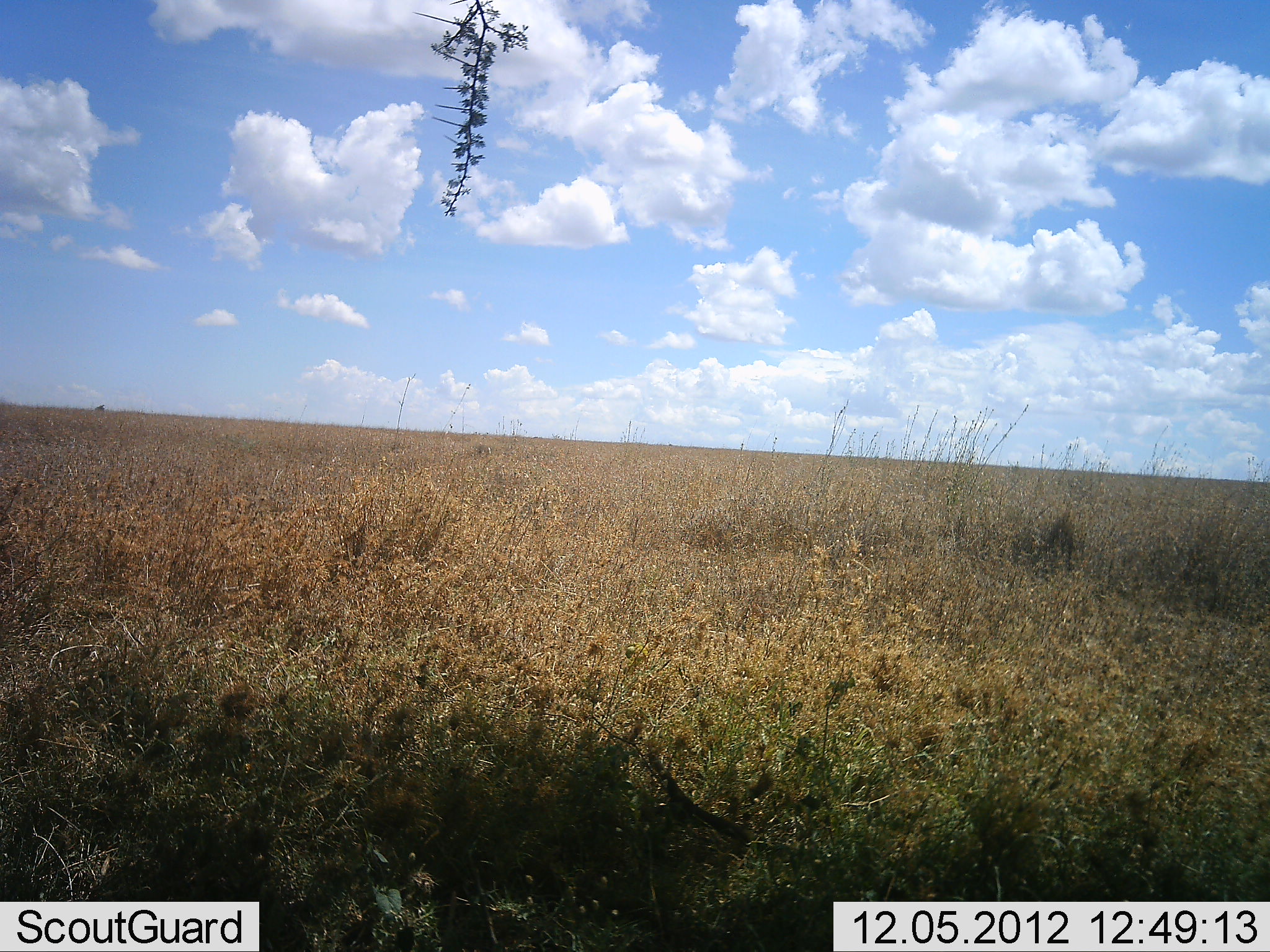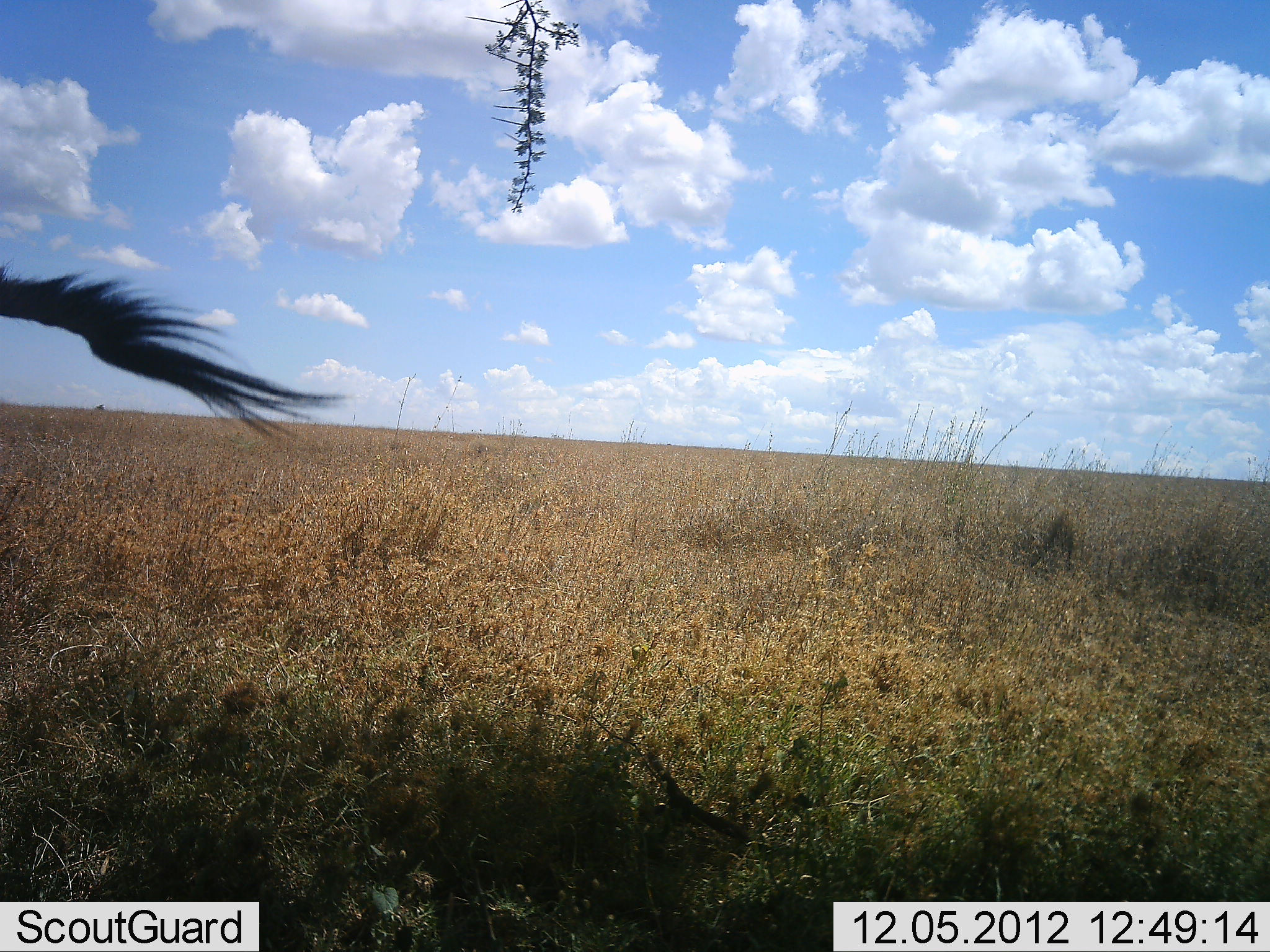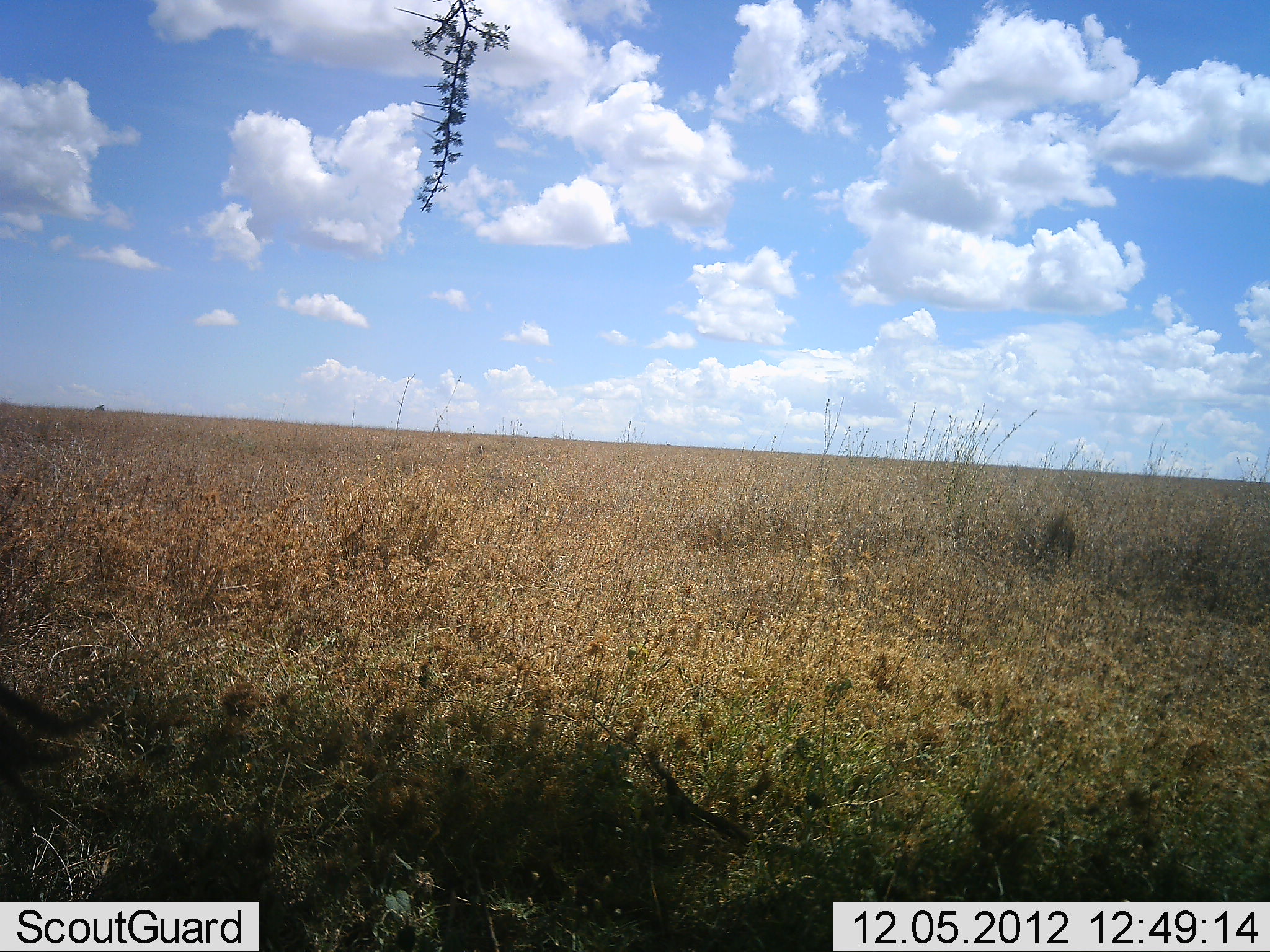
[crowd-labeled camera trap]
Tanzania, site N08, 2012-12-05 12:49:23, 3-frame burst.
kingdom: Animalia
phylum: Chordata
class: Mammalia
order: Artiodactyla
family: Bovidae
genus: Connochaetes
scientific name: Connochaetes taurinus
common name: blue wildebeest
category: wildebeest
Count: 1.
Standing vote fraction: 50%.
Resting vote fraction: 0%.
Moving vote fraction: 50%.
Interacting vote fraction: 0%.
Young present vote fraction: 0%.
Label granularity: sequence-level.